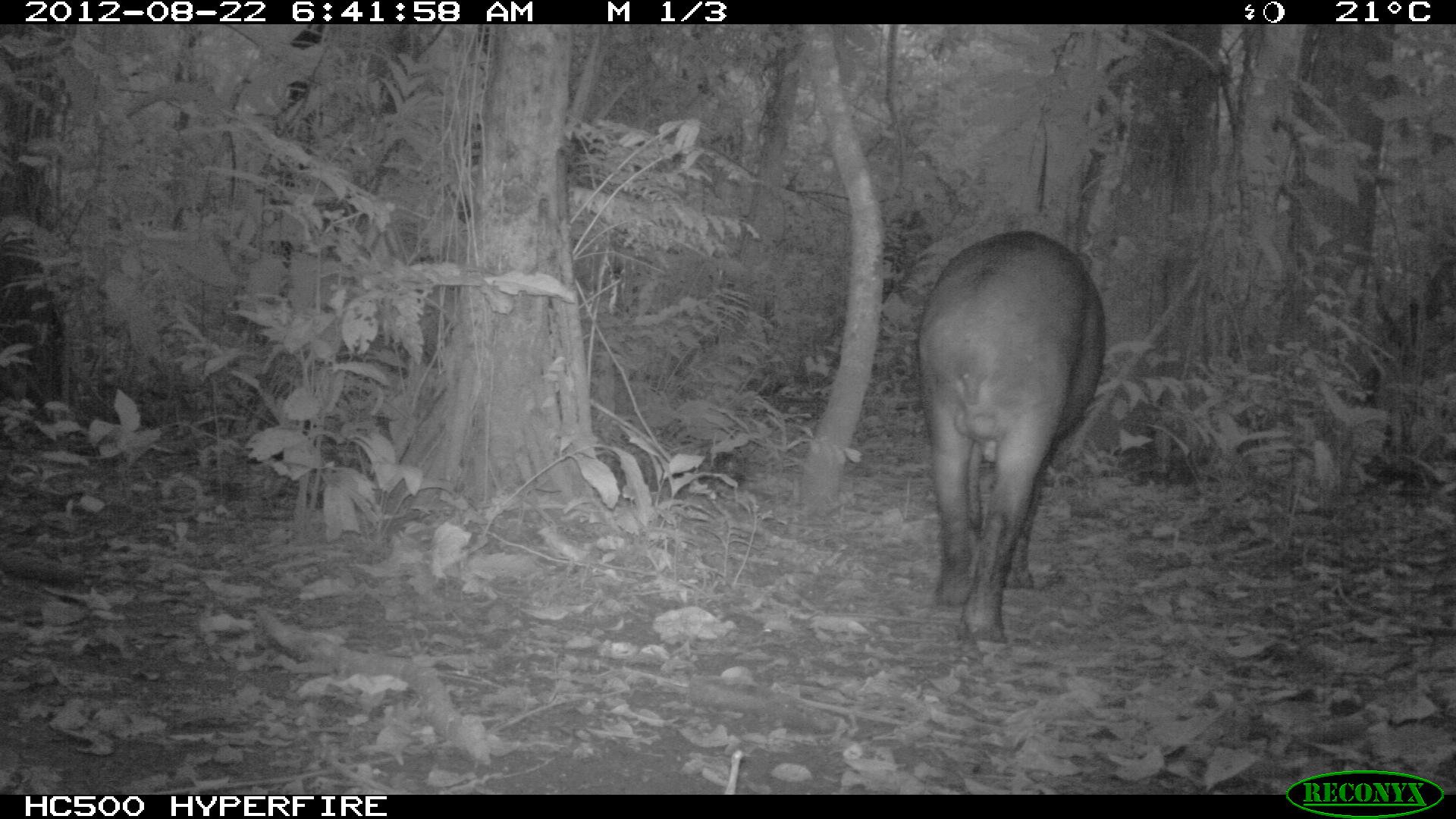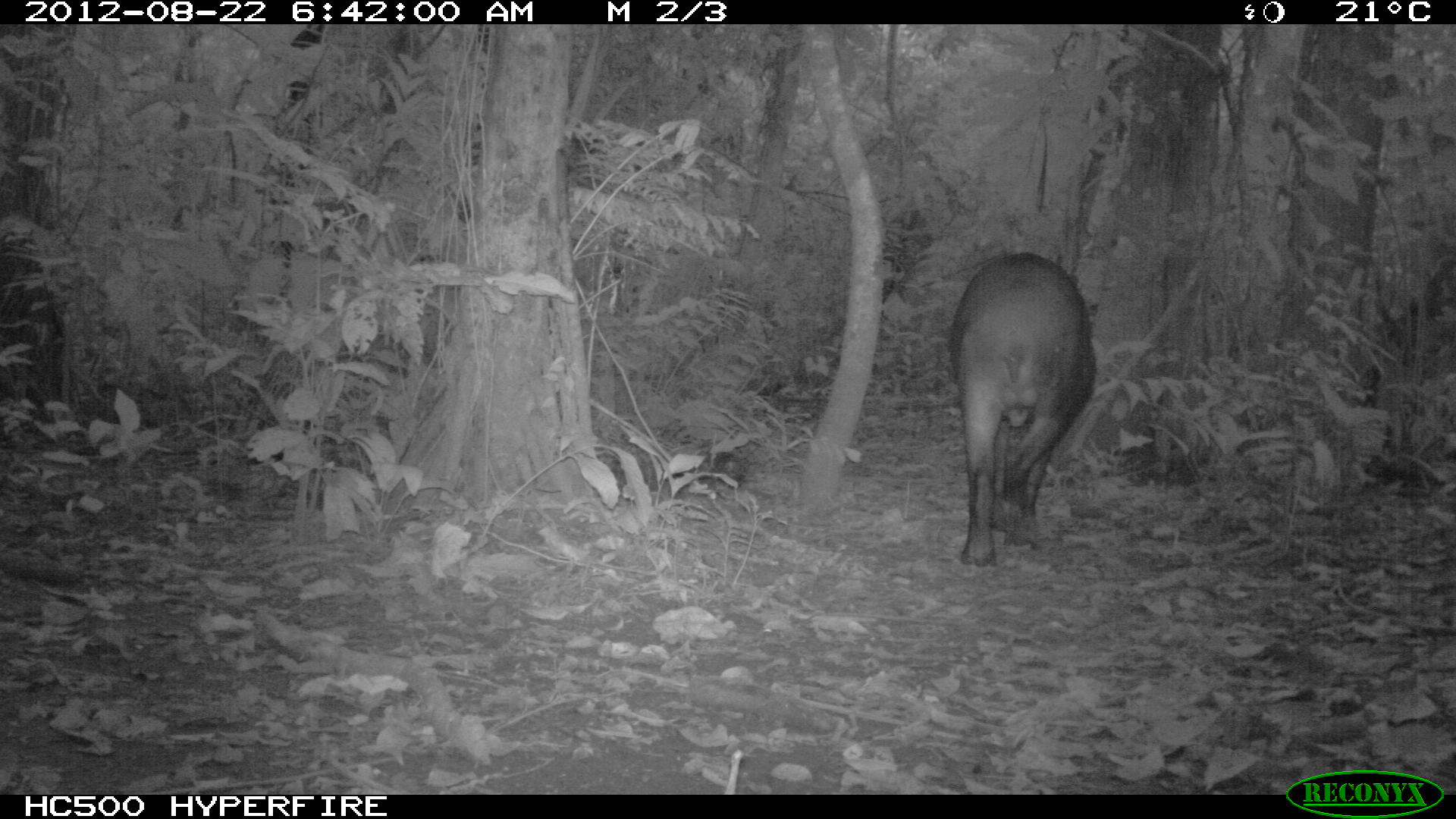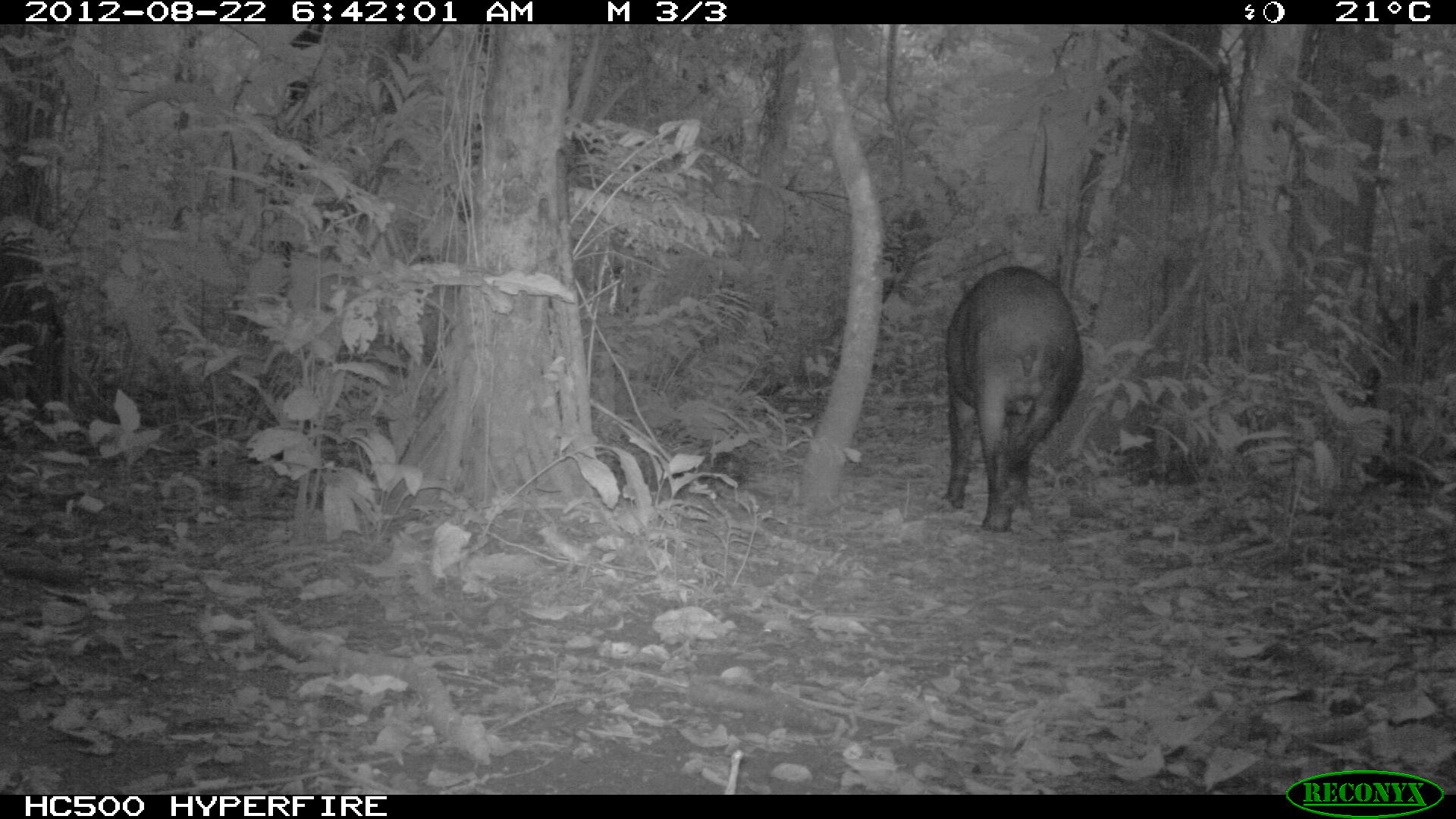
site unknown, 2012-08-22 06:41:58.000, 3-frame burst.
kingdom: Animalia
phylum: Chordata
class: Mammalia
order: Perissodactyla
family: Tapiridae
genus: Tapirus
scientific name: Tapirus terrestris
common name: south american tapir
Tapirus terrestris (south american tapir).